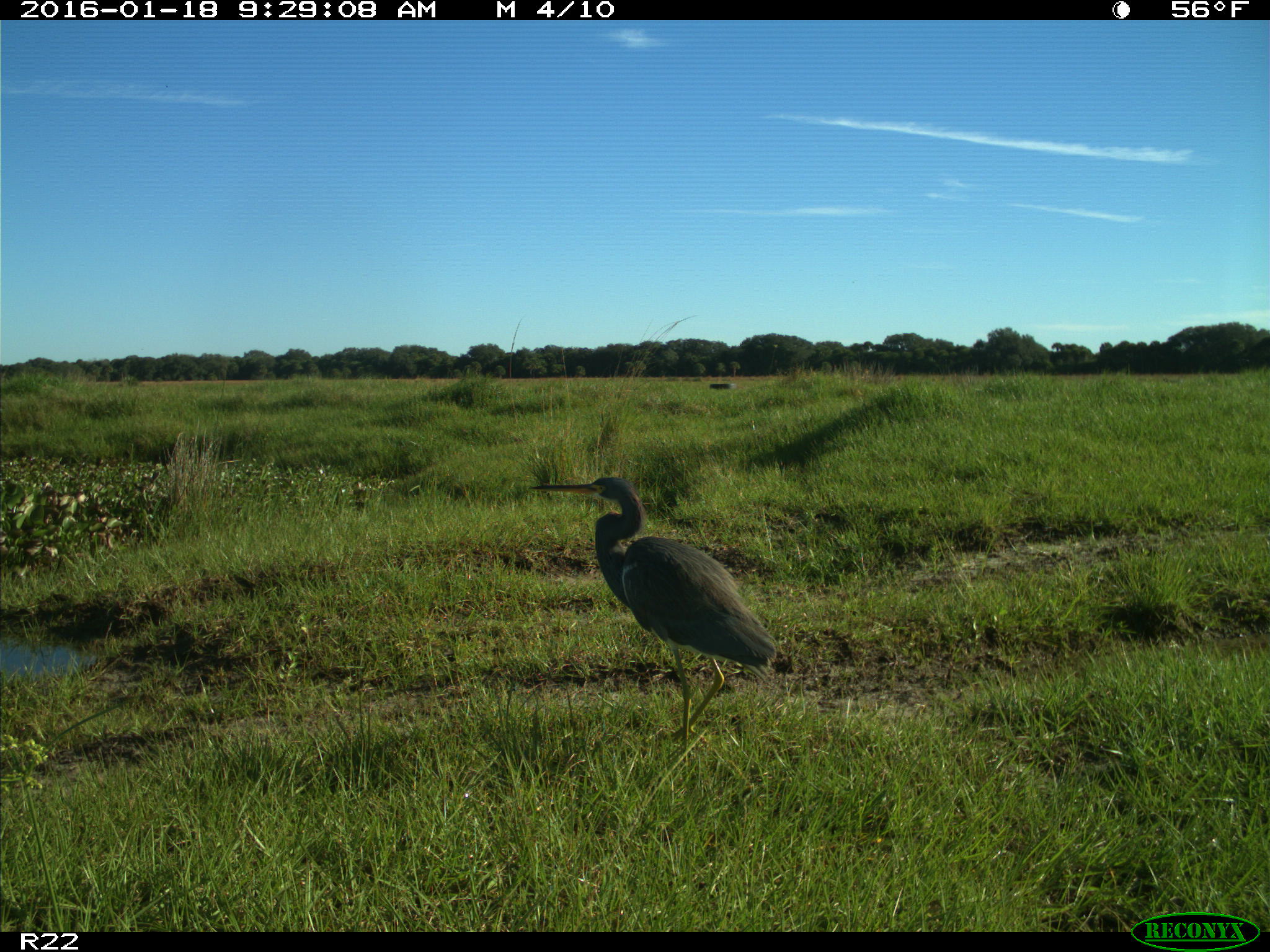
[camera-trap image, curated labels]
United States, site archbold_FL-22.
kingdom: Animalia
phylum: Chordata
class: Aves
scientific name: Aves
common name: birds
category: unidentified bird